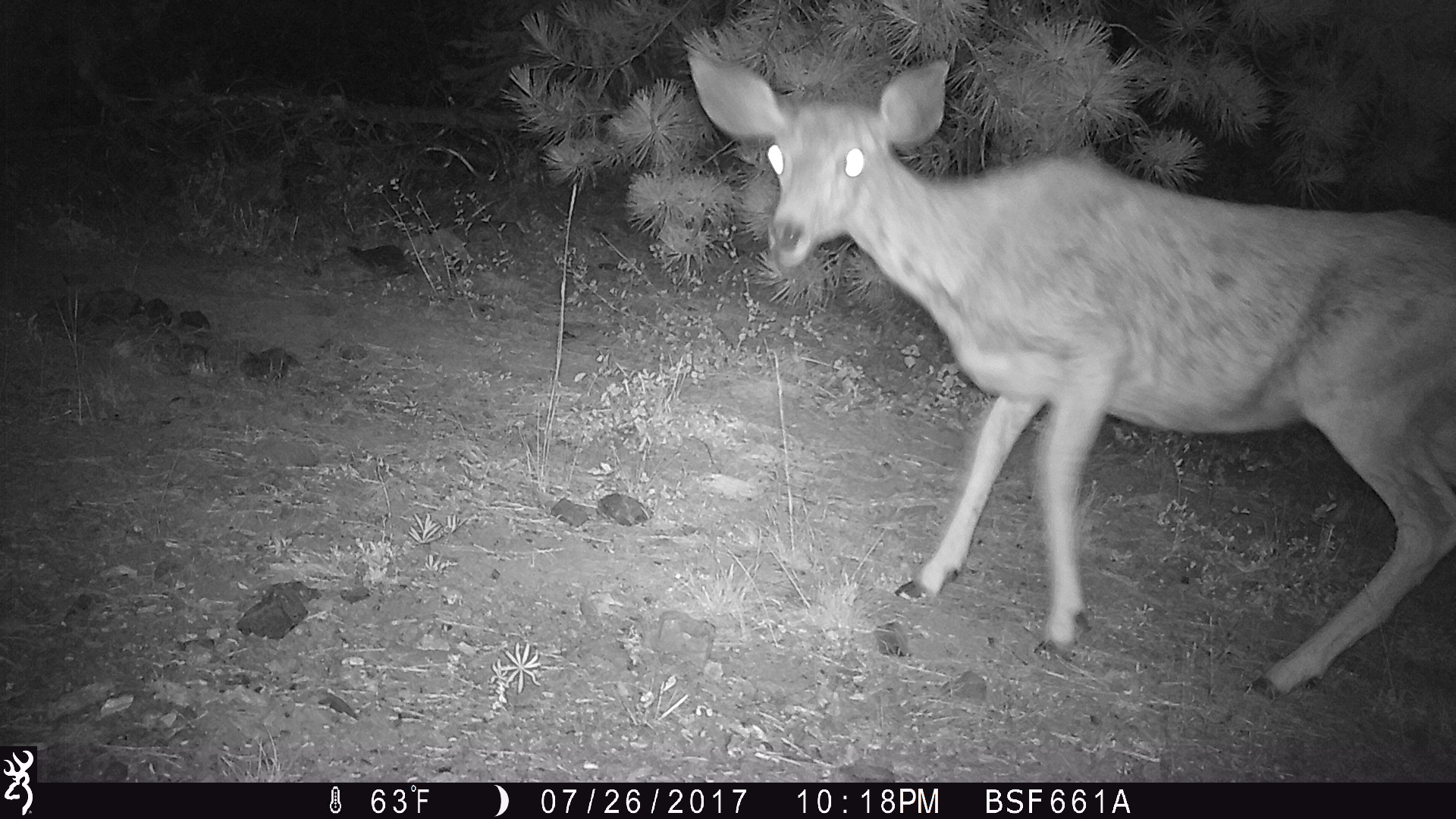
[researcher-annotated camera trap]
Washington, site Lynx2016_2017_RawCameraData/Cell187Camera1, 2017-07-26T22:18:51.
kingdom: Animalia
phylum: Chordata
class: Mammalia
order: Artiodactyla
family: Cervidae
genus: Odocoileus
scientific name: Odocoileus hemionus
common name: mule deer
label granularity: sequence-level